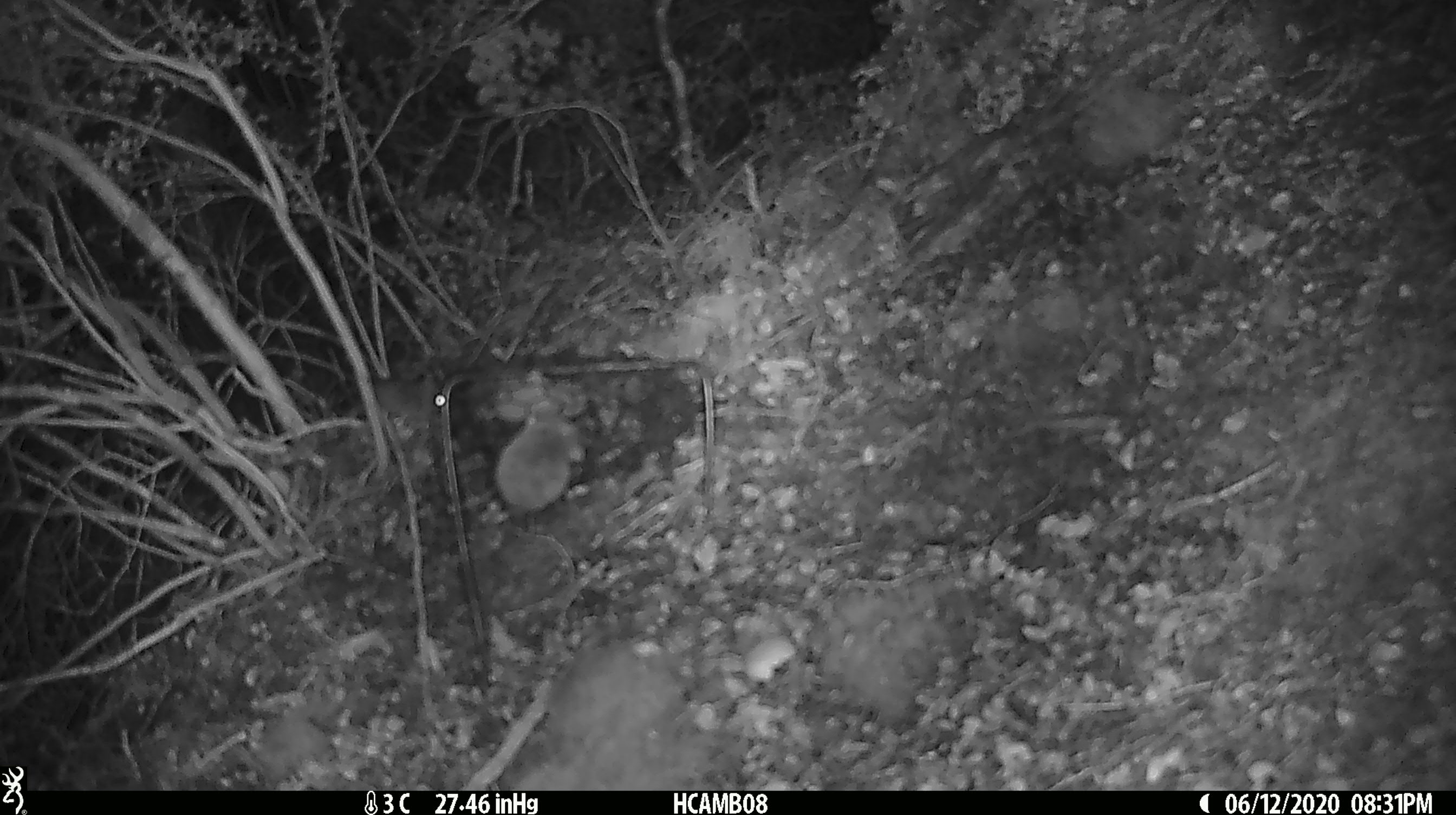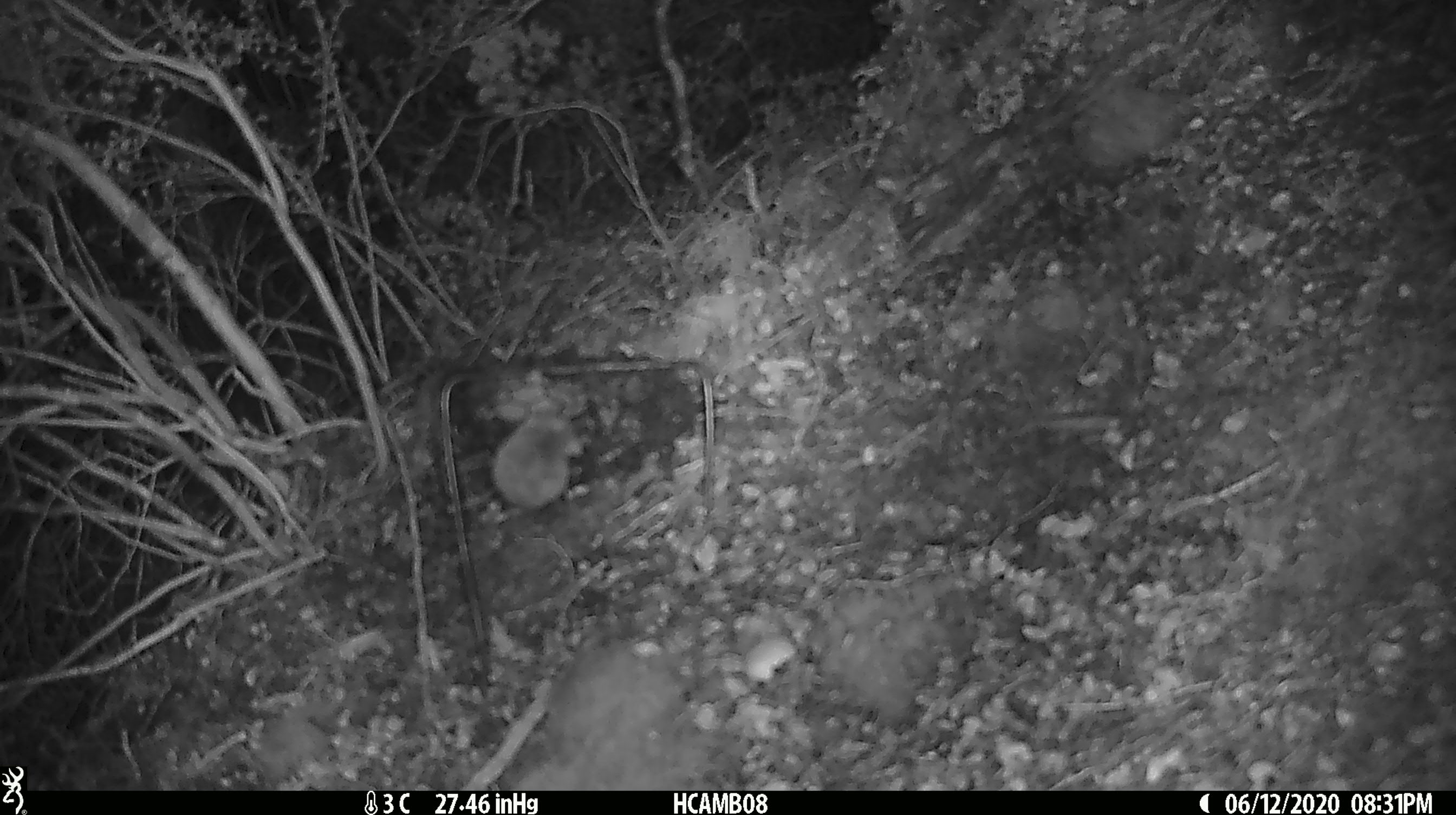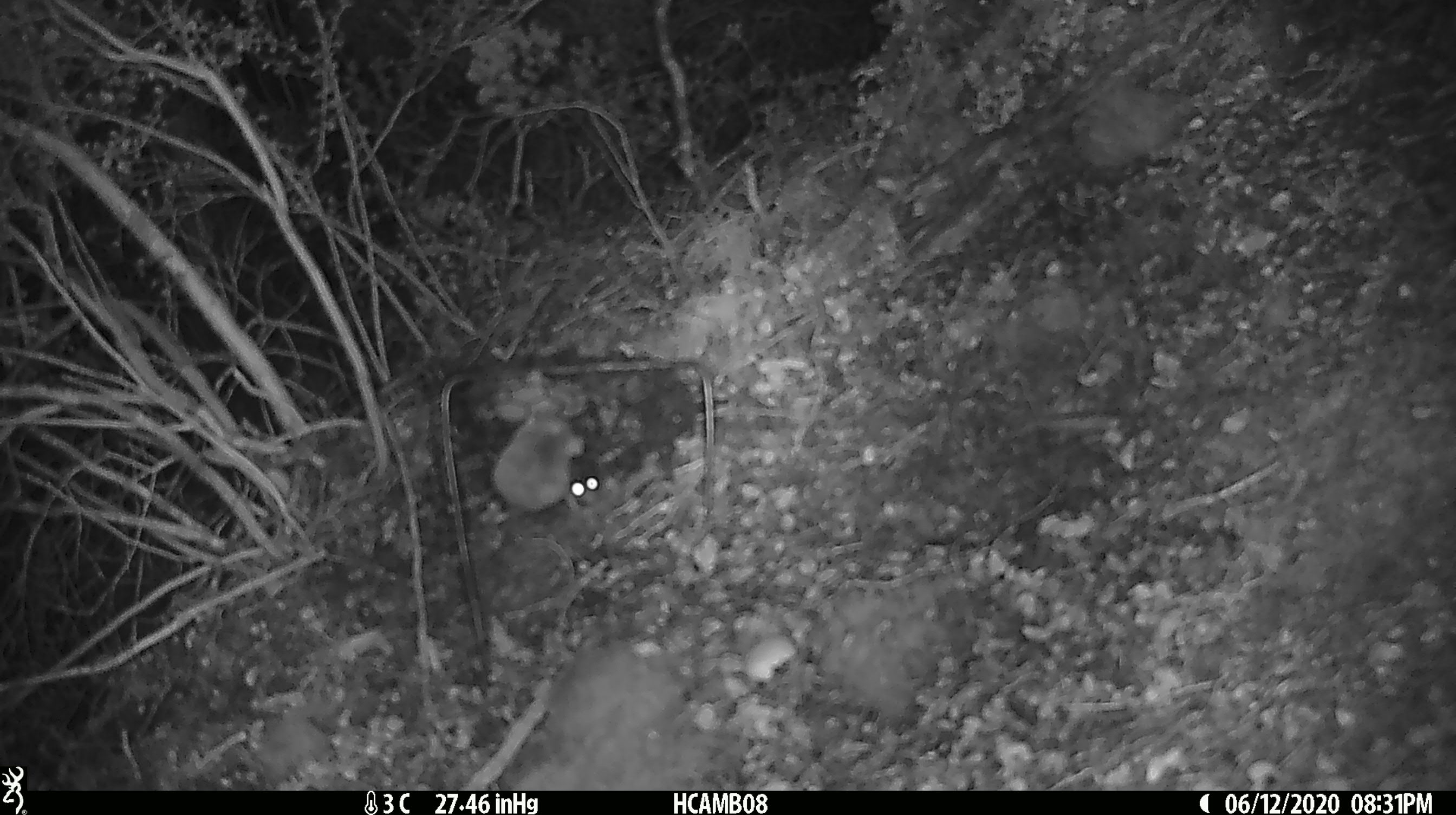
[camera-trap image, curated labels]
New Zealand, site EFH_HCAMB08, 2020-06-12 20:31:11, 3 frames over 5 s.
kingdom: Animalia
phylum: Chordata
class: Mammalia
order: Rodentia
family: Muridae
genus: Mus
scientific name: Mus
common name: mouse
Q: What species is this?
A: Mouse (Mus).